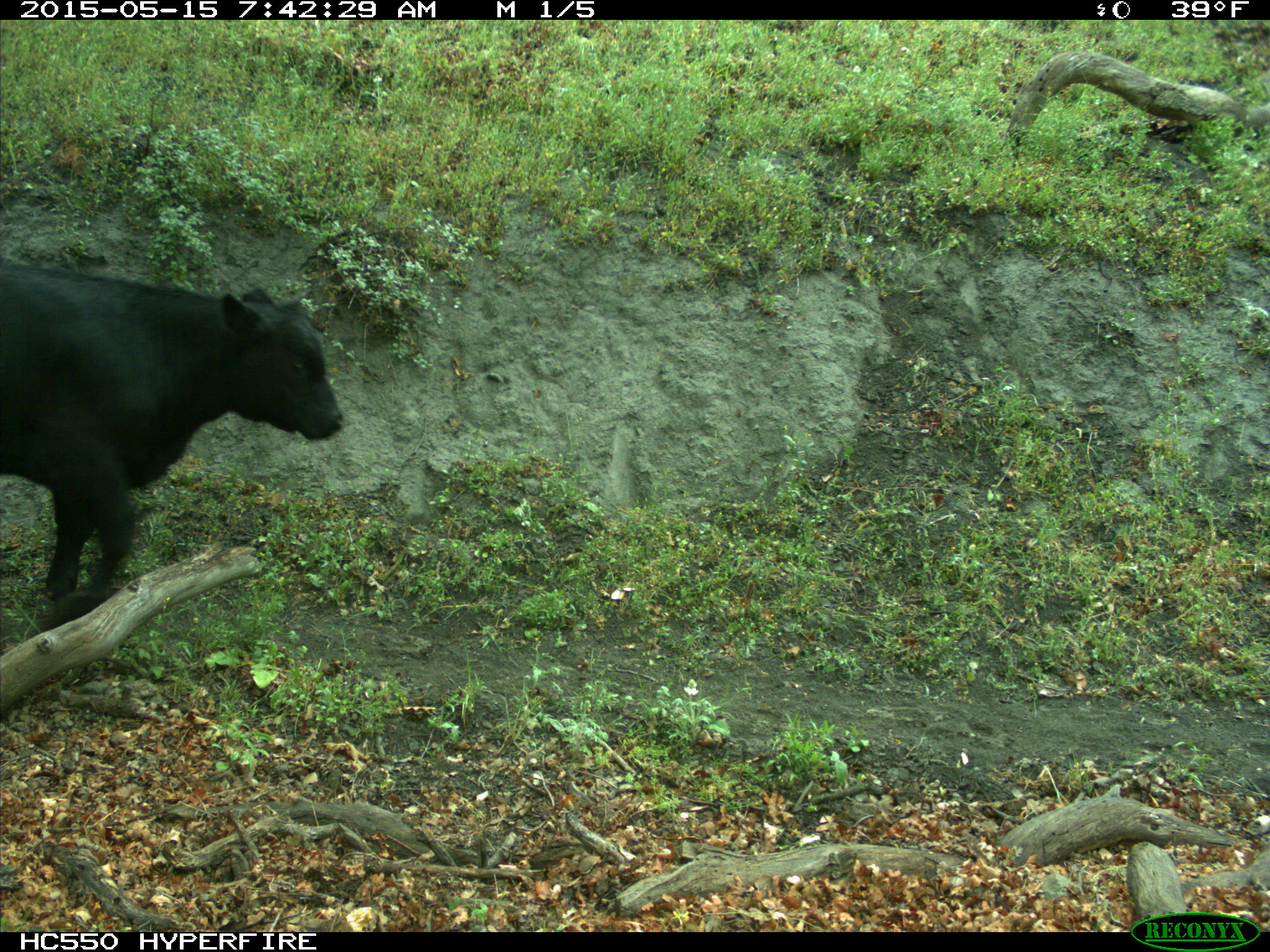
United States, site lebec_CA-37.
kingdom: Animalia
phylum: Chordata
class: Mammalia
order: Artiodactyla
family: Bovidae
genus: Bos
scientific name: Bos taurus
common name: domestic cow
Bos taurus (domestic cow).